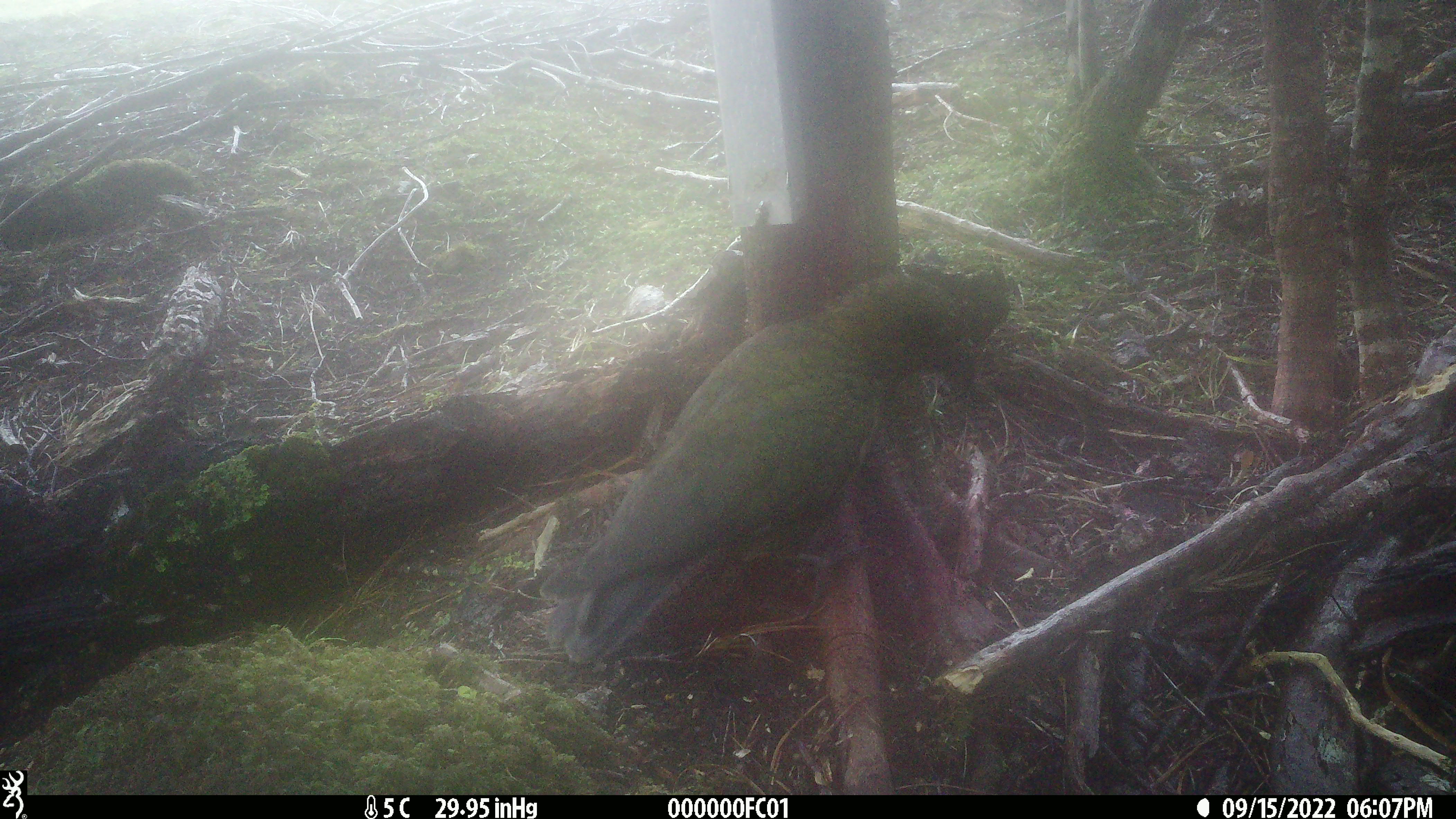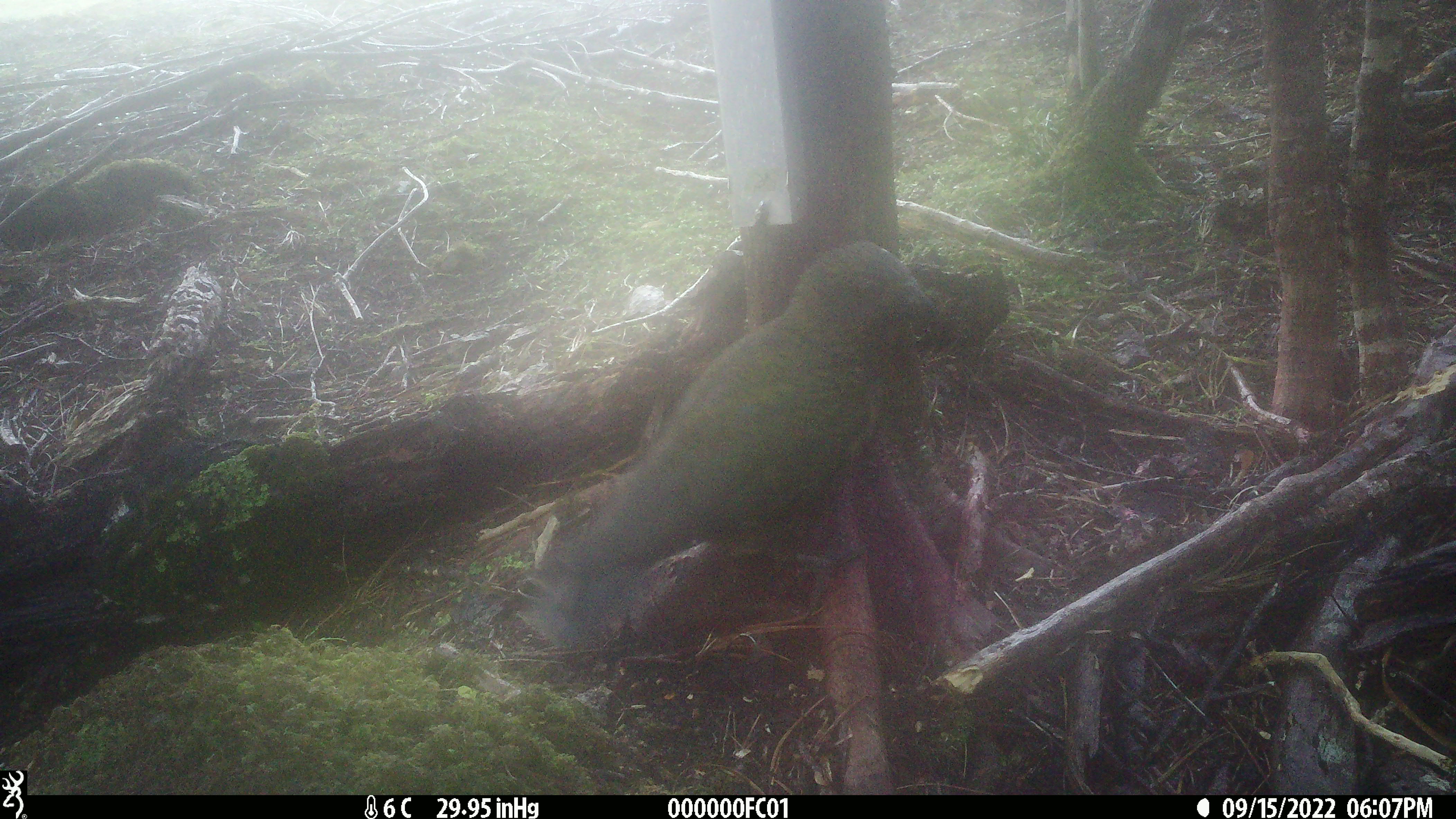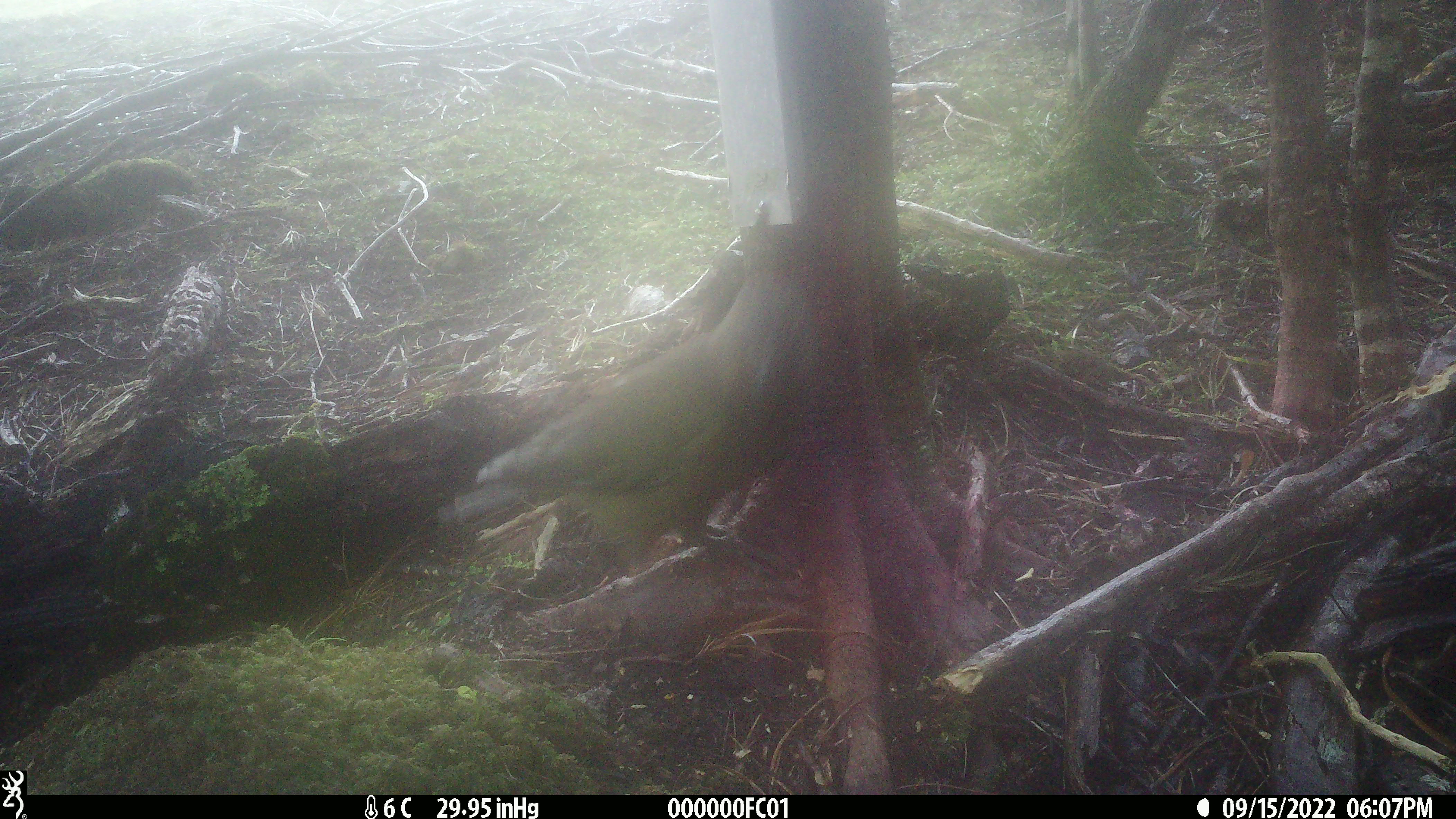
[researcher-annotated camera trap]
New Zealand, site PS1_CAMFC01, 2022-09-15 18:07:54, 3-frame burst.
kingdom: Animalia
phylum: Chordata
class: Aves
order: Psittaciformes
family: Strigopidae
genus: Nestor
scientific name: Nestor notabilis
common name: kea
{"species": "kea (Nestor notabilis)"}